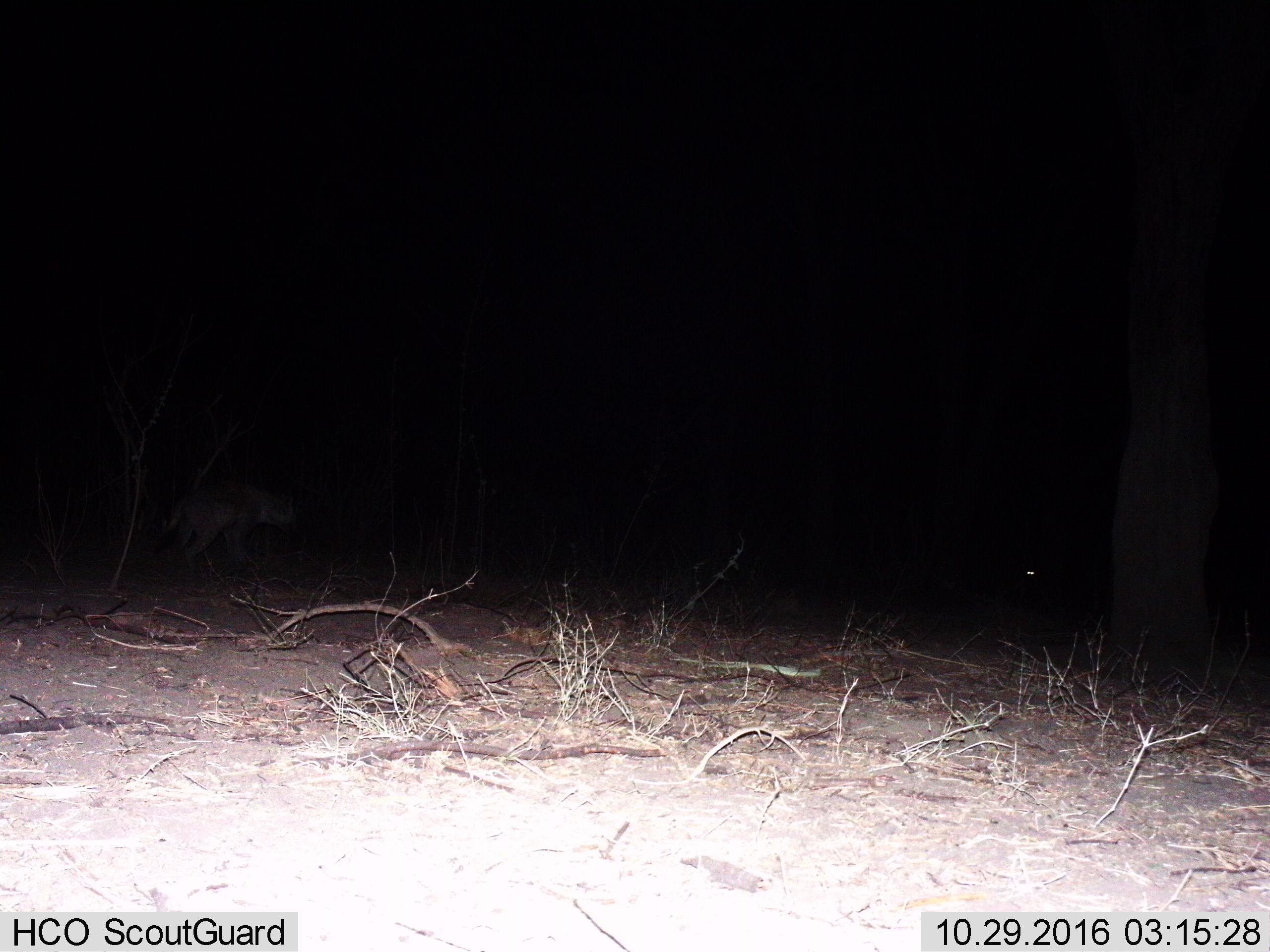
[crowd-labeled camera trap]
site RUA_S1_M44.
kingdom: Animalia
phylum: Chordata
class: Mammalia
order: Carnivora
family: Hyaenidae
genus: Crocuta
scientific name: Crocuta crocuta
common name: spotted hyena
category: hyenaspotted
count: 1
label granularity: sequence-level